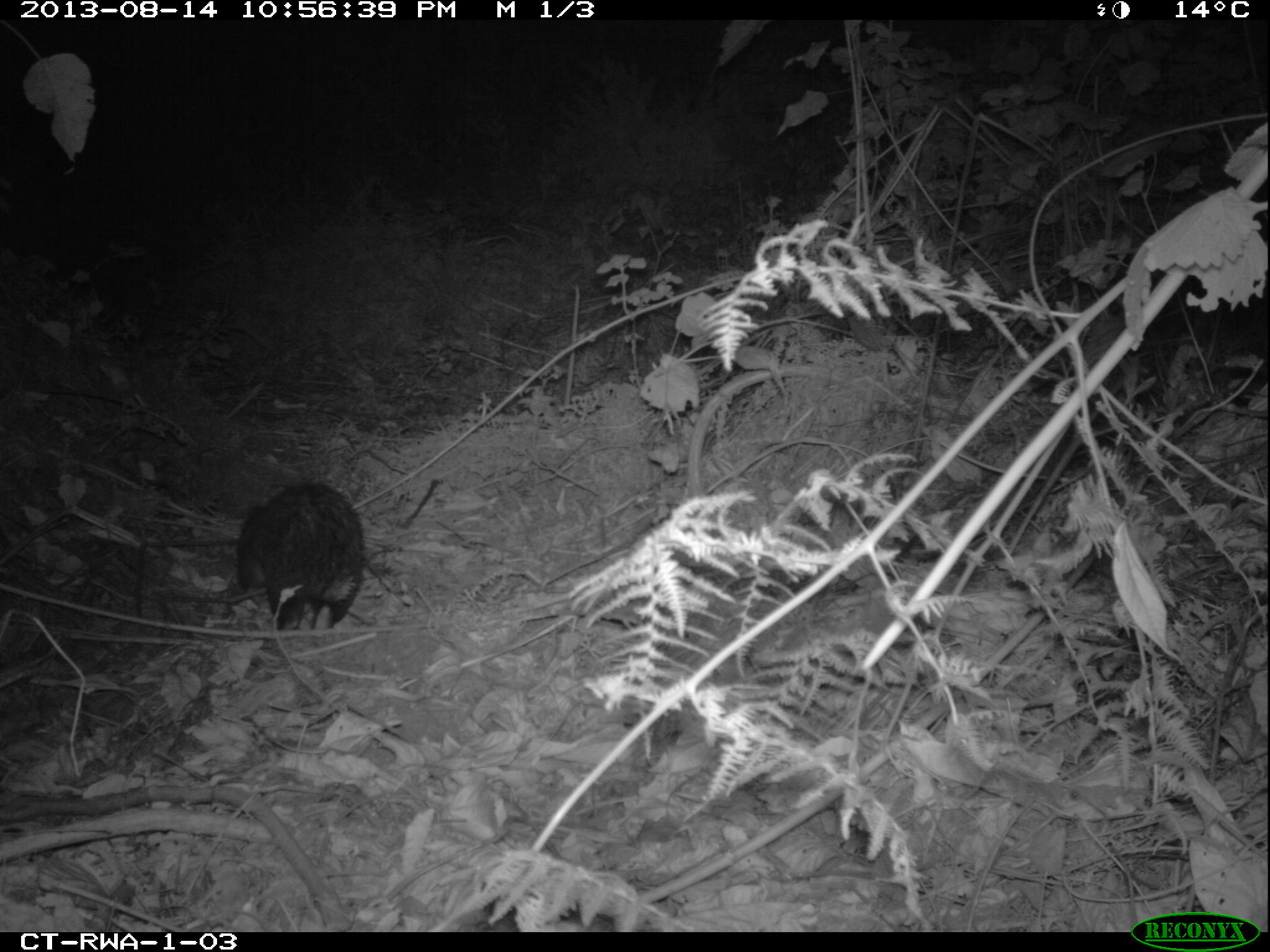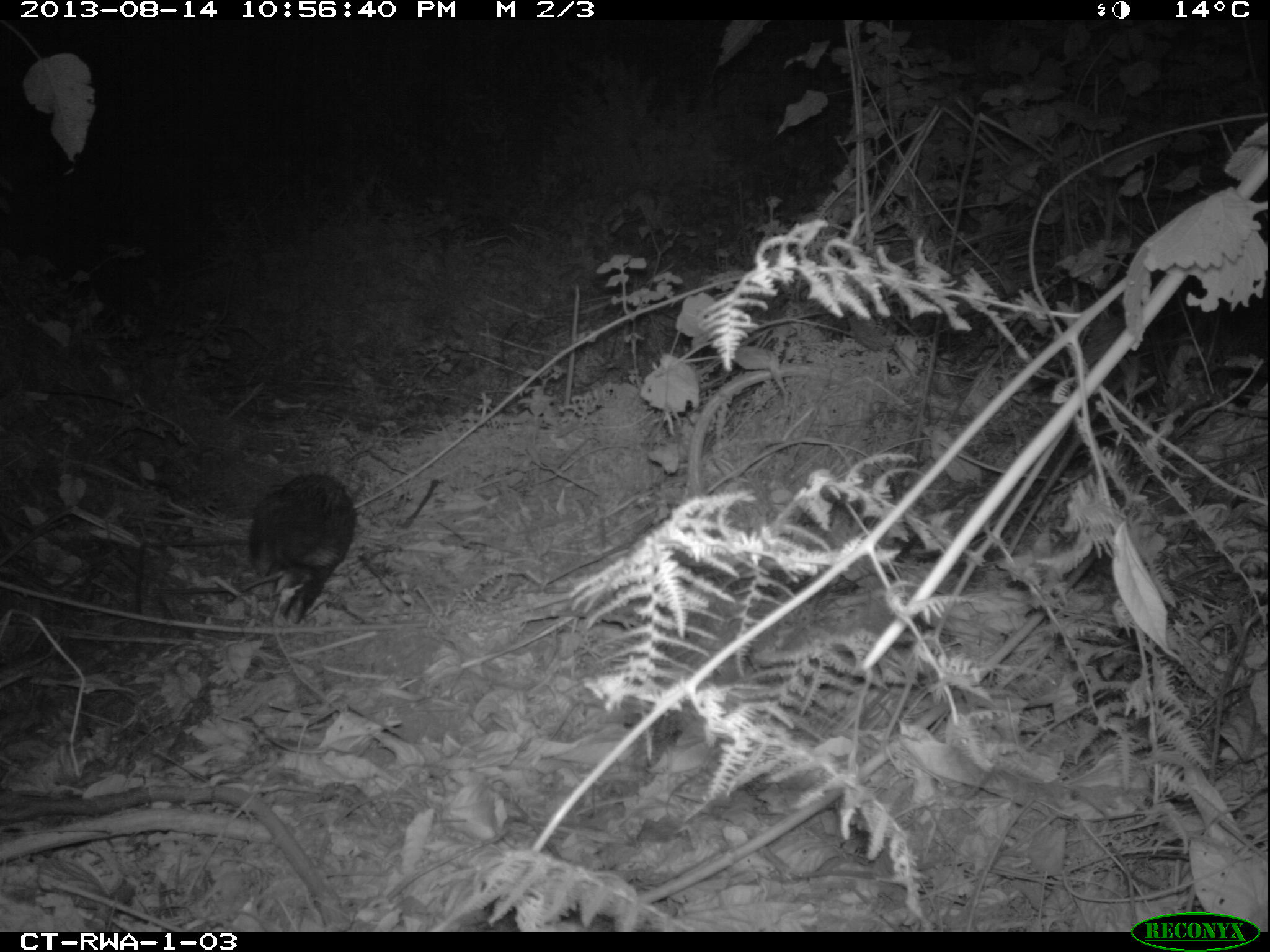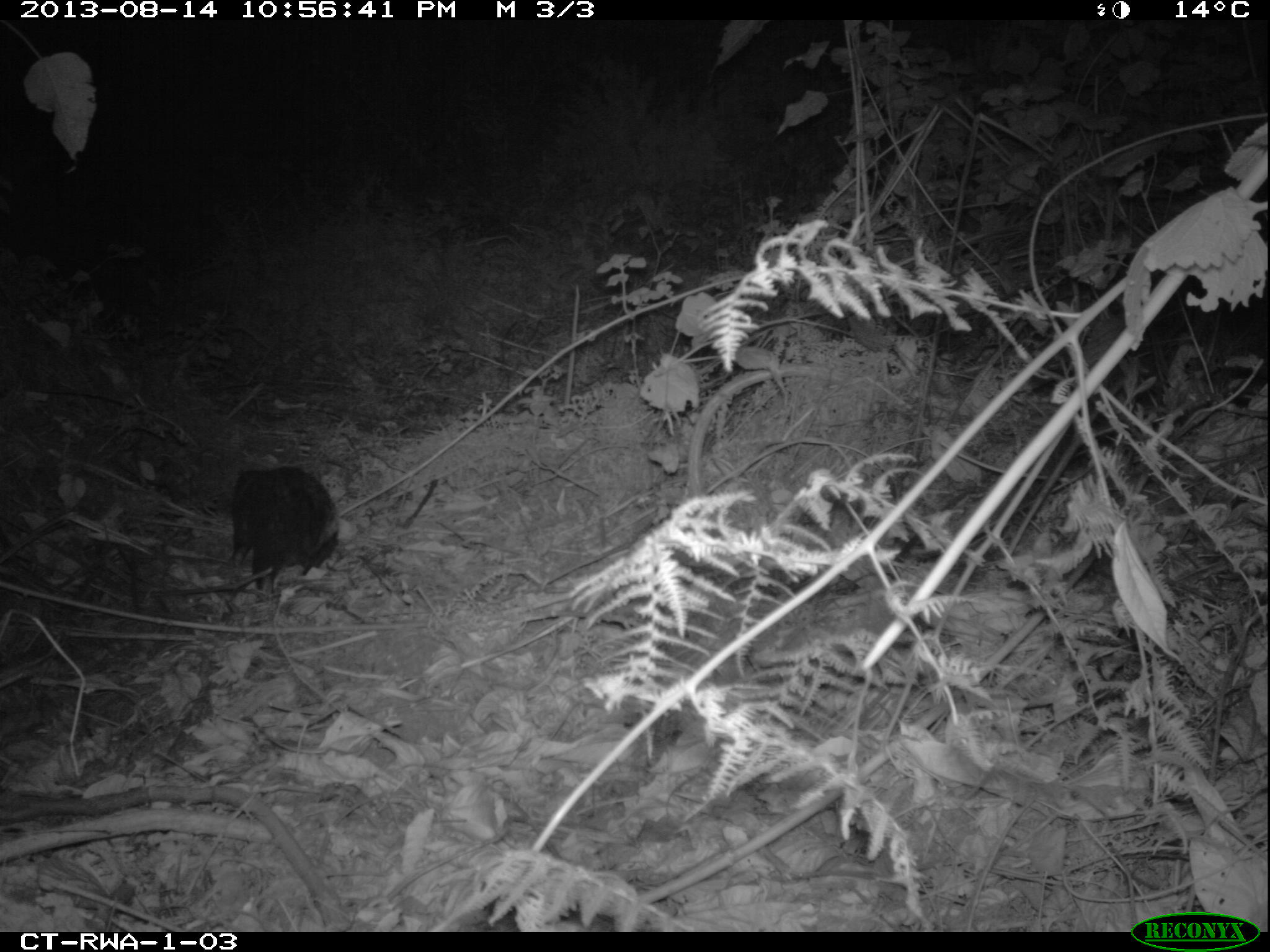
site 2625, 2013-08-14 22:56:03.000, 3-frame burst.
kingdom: Animalia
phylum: Chordata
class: Mammalia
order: Rodentia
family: Hystricidae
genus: Atherurus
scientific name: Atherurus africanus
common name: african brush-tailed porcupine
Atherurus africanus (african brush-tailed porcupine), count 1.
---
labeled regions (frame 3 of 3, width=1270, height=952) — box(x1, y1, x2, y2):
atherurus africanus: box(226, 461, 339, 590)